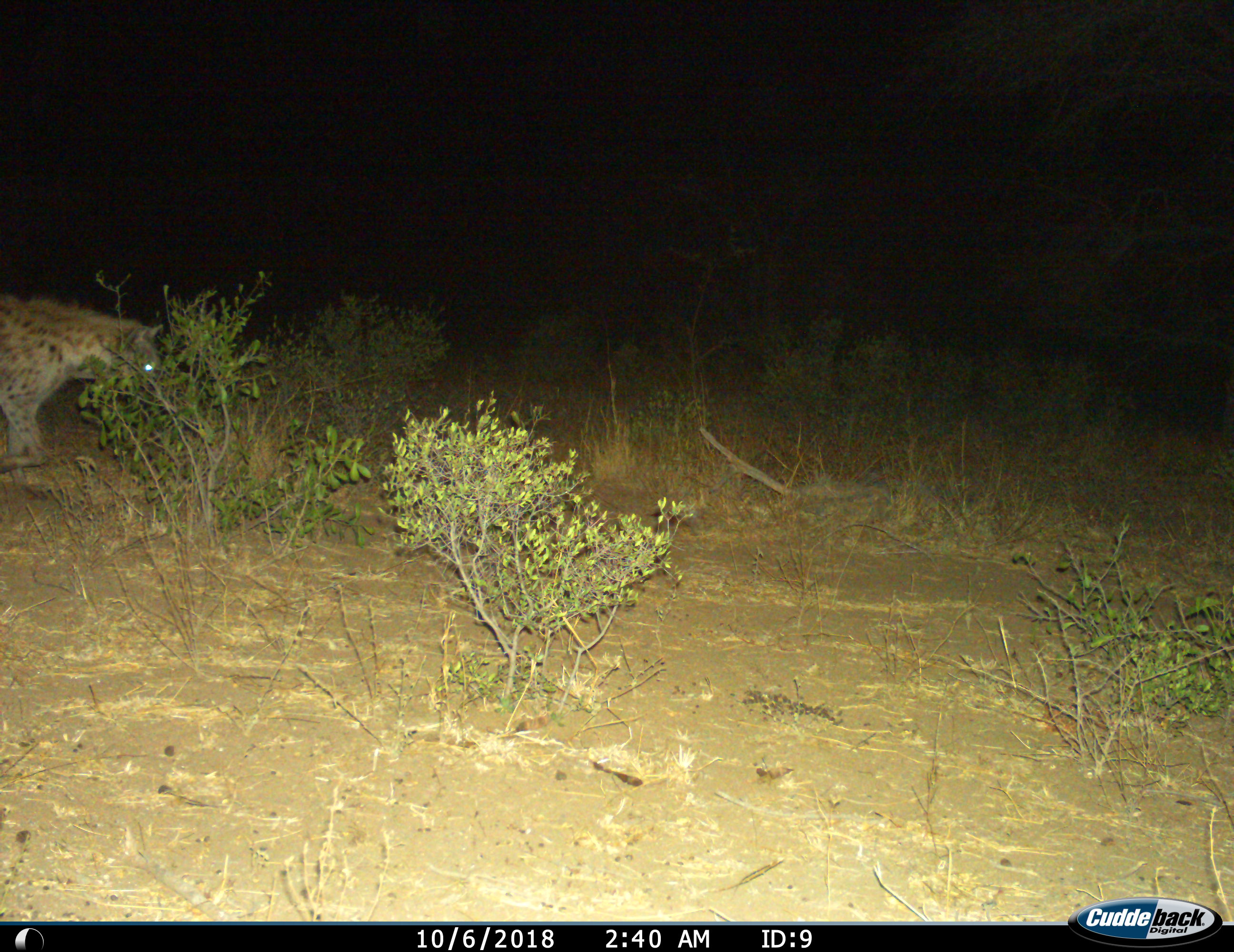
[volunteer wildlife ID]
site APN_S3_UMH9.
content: unidentified animal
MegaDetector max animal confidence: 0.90